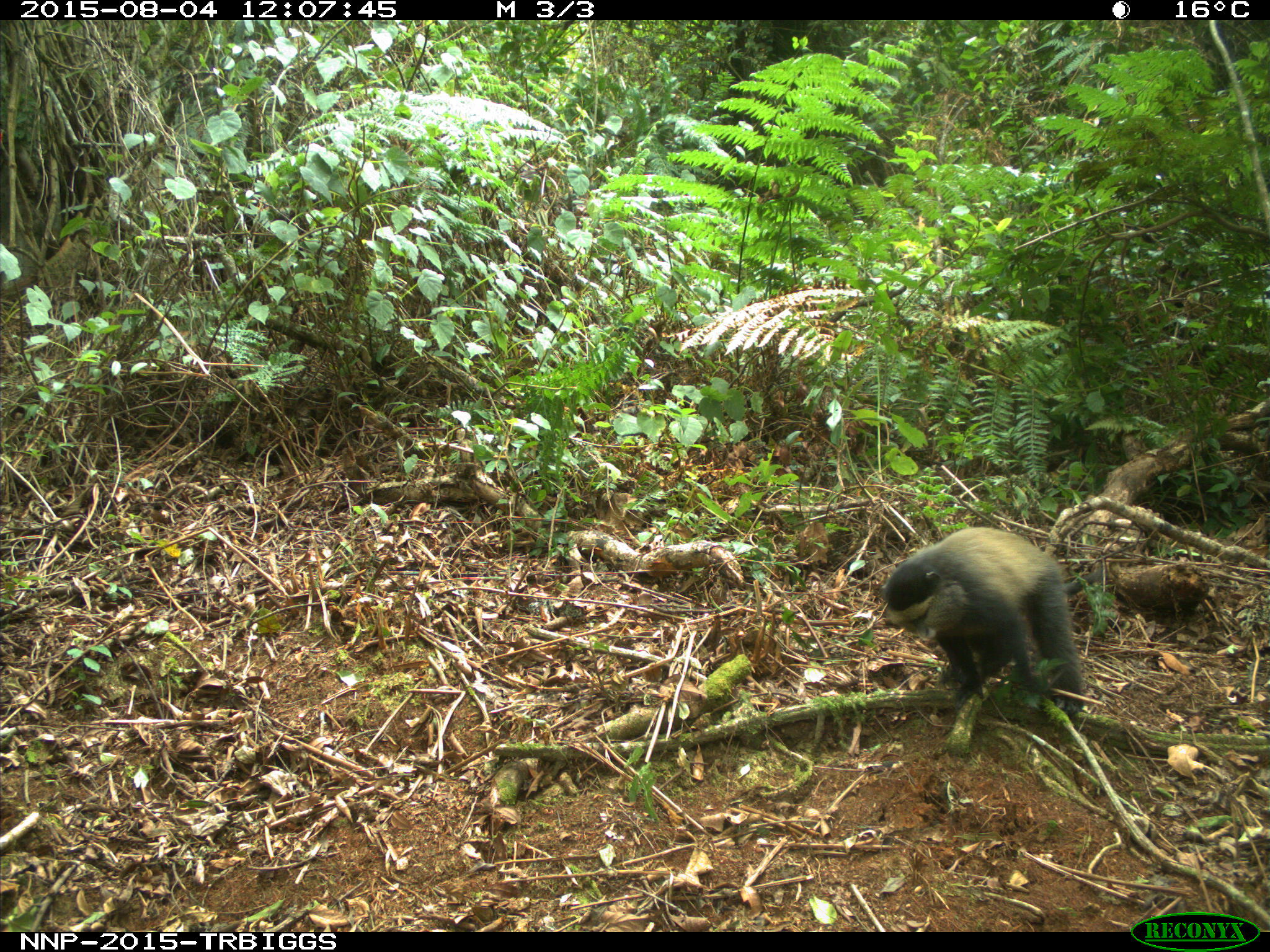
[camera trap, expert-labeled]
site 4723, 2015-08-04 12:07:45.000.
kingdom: Animalia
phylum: Chordata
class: Mammalia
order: Primates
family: Cercopithecidae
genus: Cercopithecus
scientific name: Cercopithecus mitis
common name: blue monkey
Cercopithecus mitis (blue monkey), count 1.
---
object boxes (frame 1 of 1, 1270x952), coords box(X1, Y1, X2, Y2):
cercopithecus mitis: box(879, 526, 1088, 713)